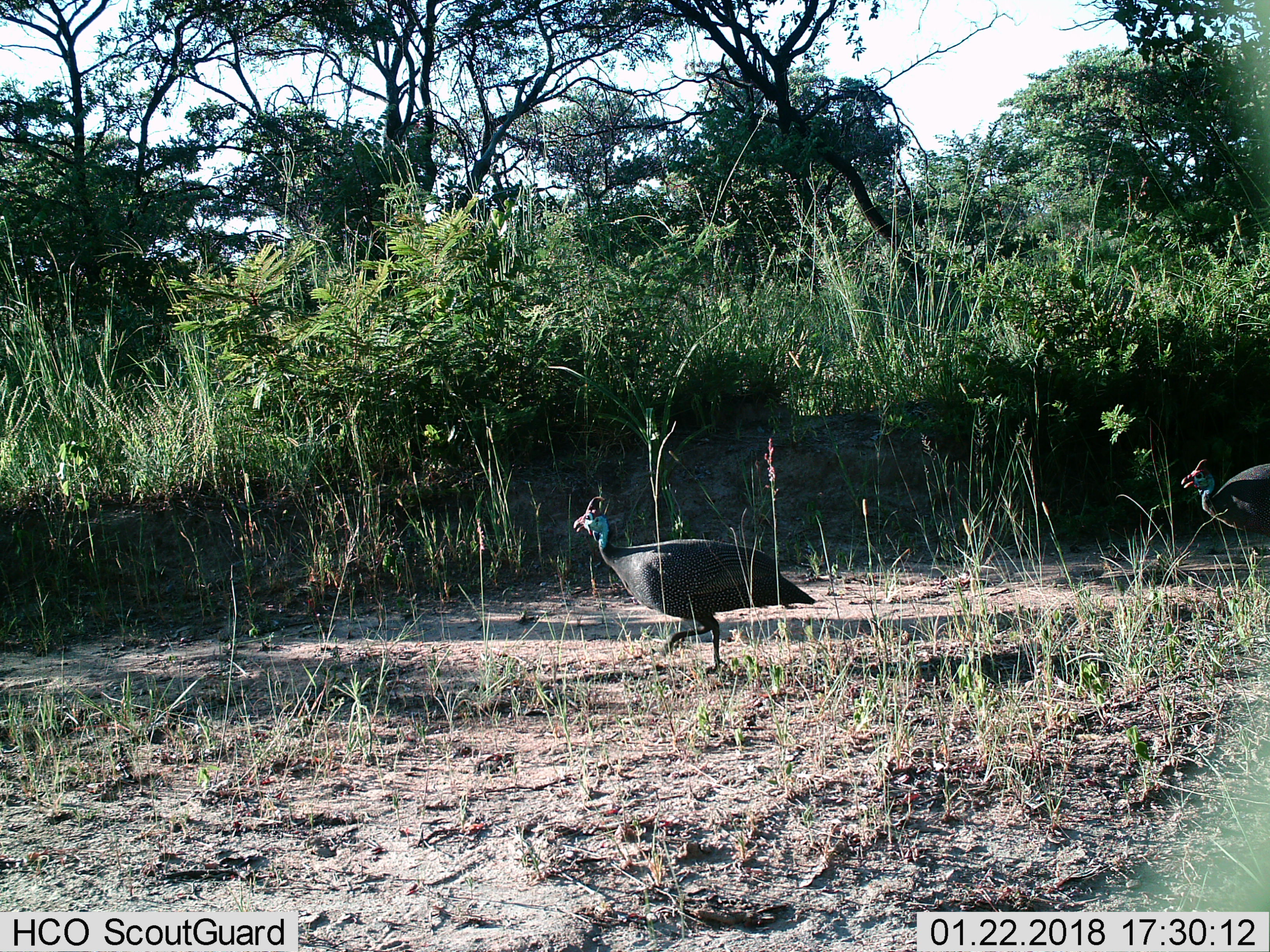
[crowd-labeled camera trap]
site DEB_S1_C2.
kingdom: Animalia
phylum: Chordata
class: Aves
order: Galliformes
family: Numididae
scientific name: Numididae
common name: guineafowl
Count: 2.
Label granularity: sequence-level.